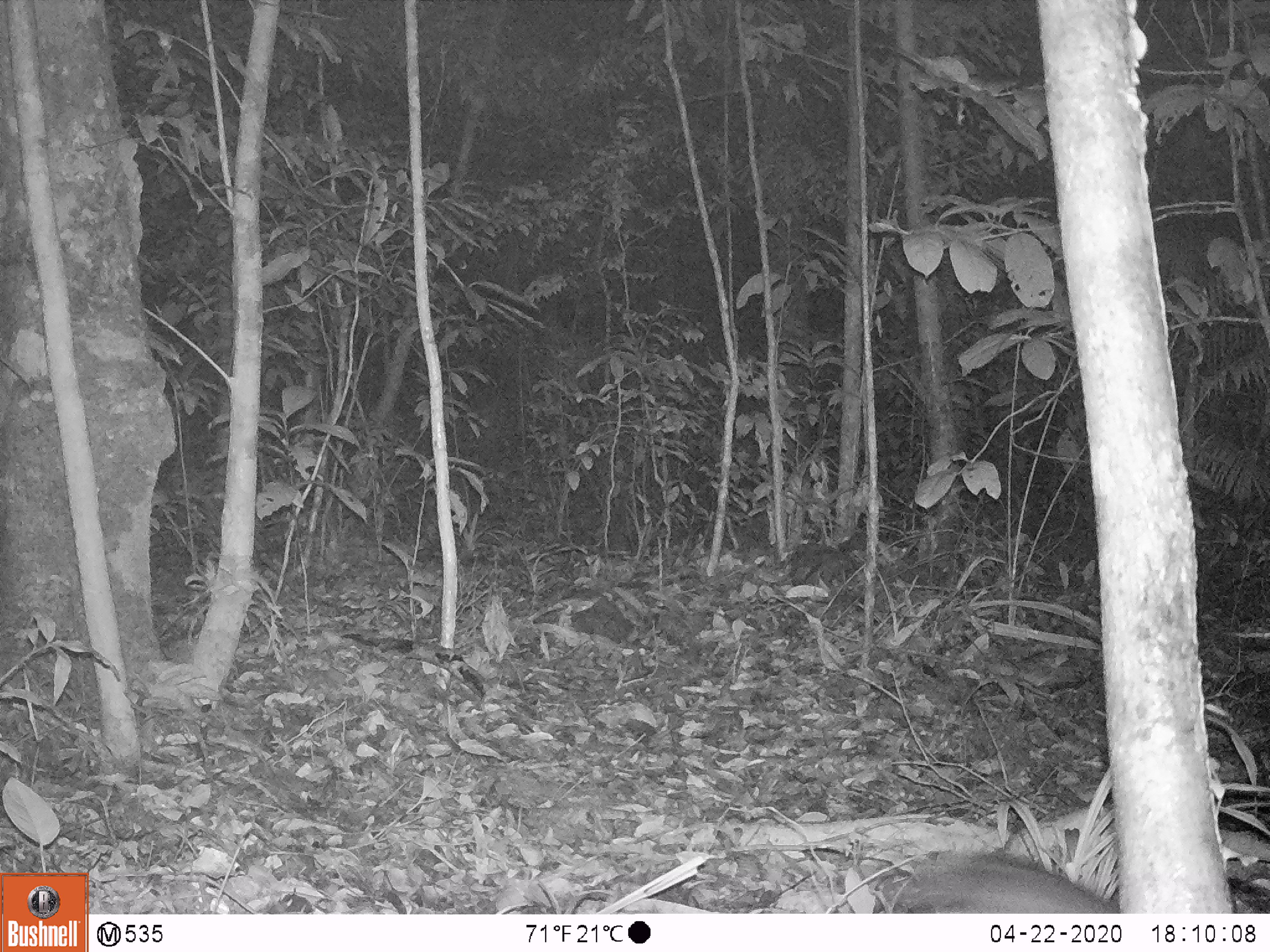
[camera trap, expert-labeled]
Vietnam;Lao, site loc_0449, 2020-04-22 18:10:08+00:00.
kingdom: Animalia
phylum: Chordata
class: Mammalia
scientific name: Mammalia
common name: mammal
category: unidentified small mammal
Unidentified small mammal (mammal) (Mammalia). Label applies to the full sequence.